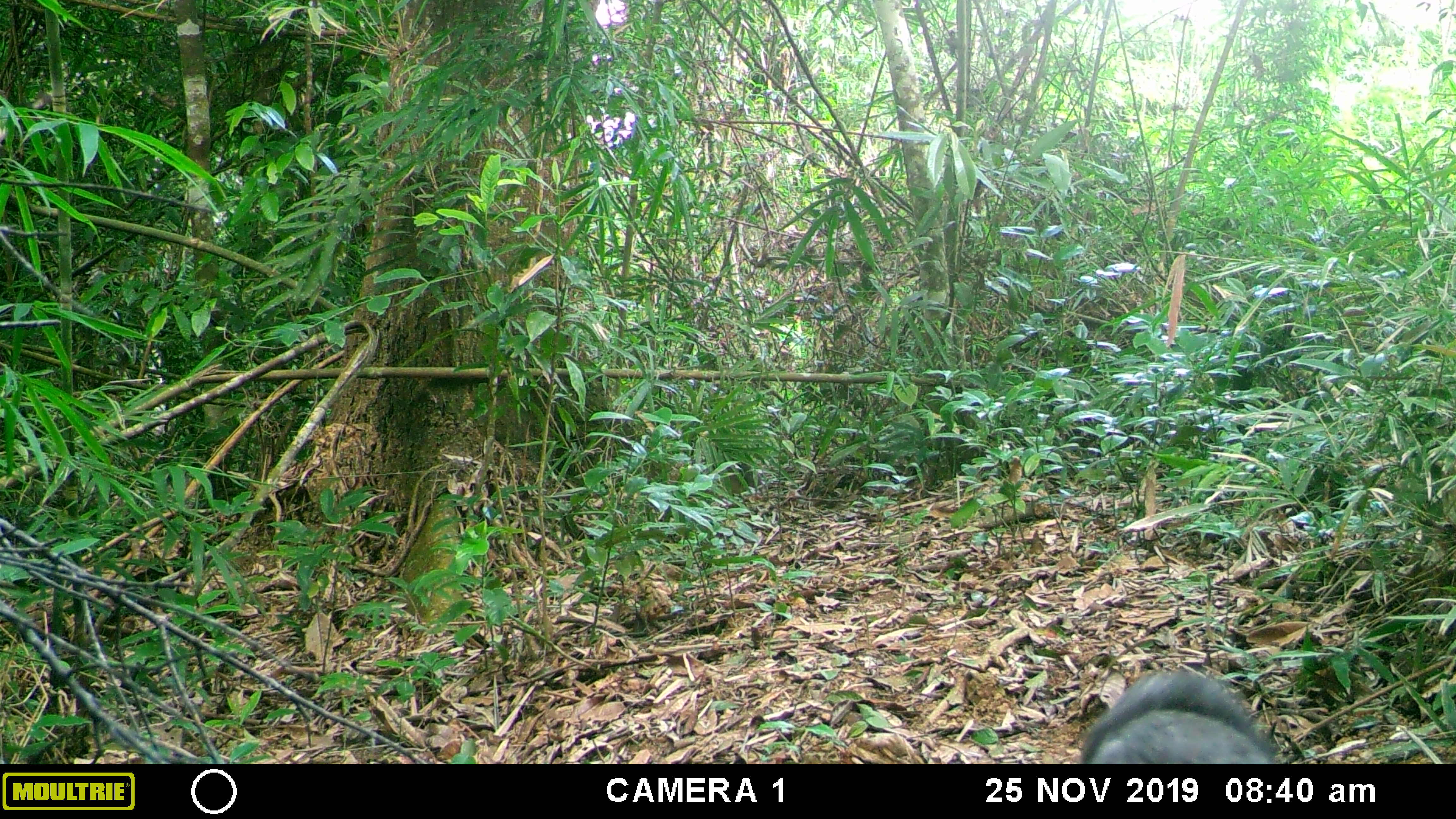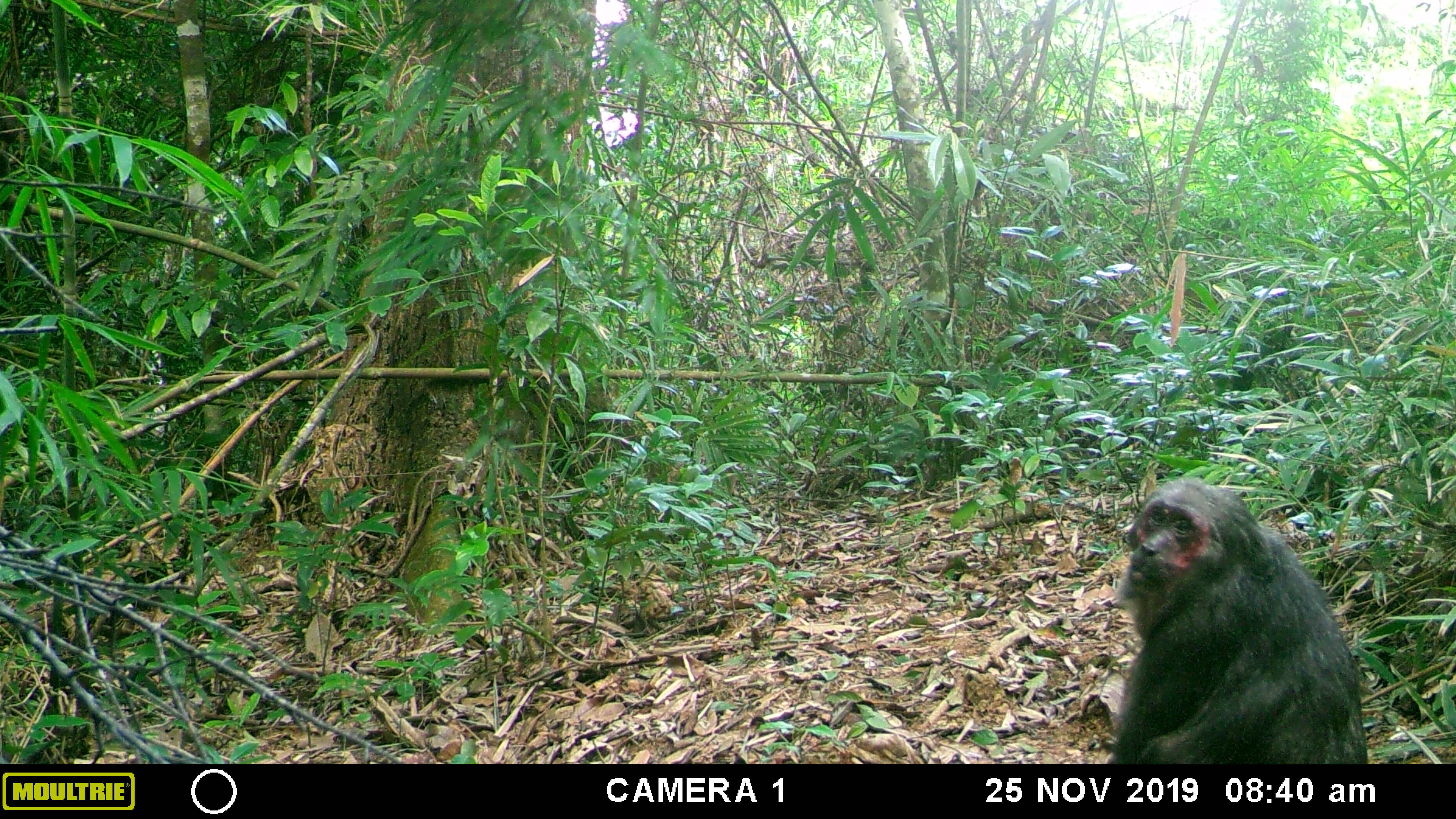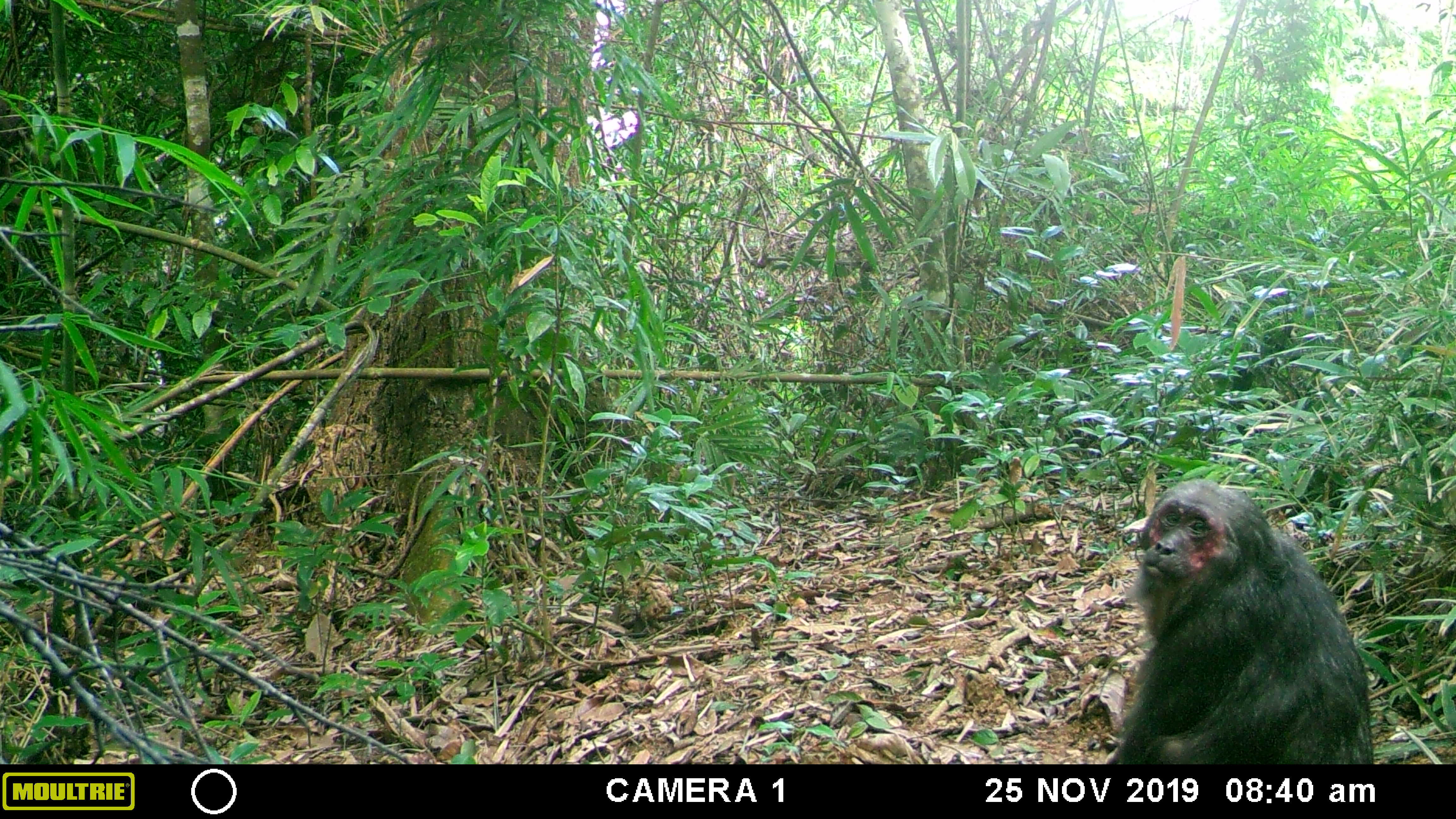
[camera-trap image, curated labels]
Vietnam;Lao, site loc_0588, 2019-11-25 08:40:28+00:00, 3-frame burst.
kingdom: Animalia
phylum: Chordata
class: Mammalia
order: Primates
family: Cercopithecidae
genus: Macaca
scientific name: Macaca arctoides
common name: stump-tailed macaque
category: stump tailed macaque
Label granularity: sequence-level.